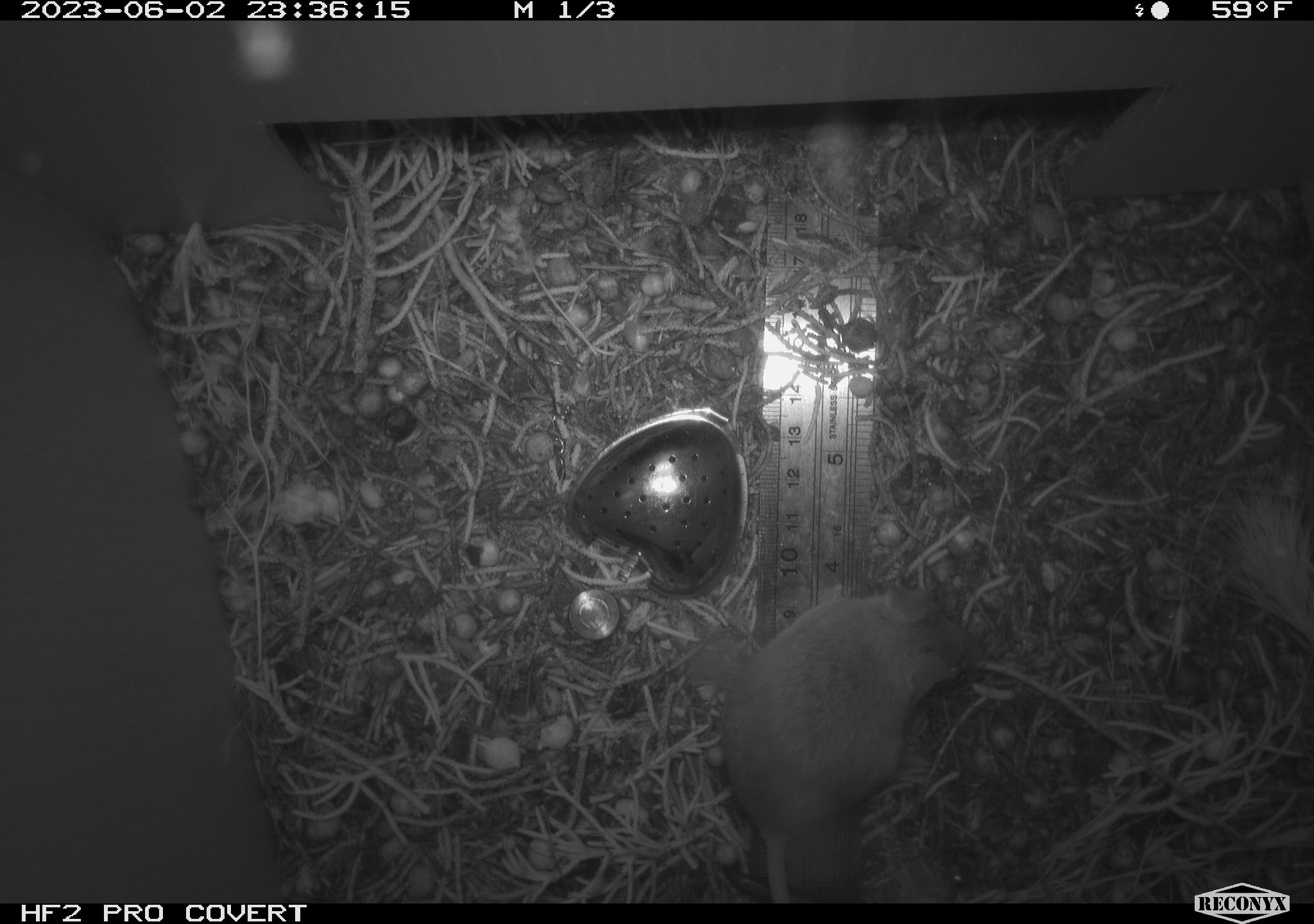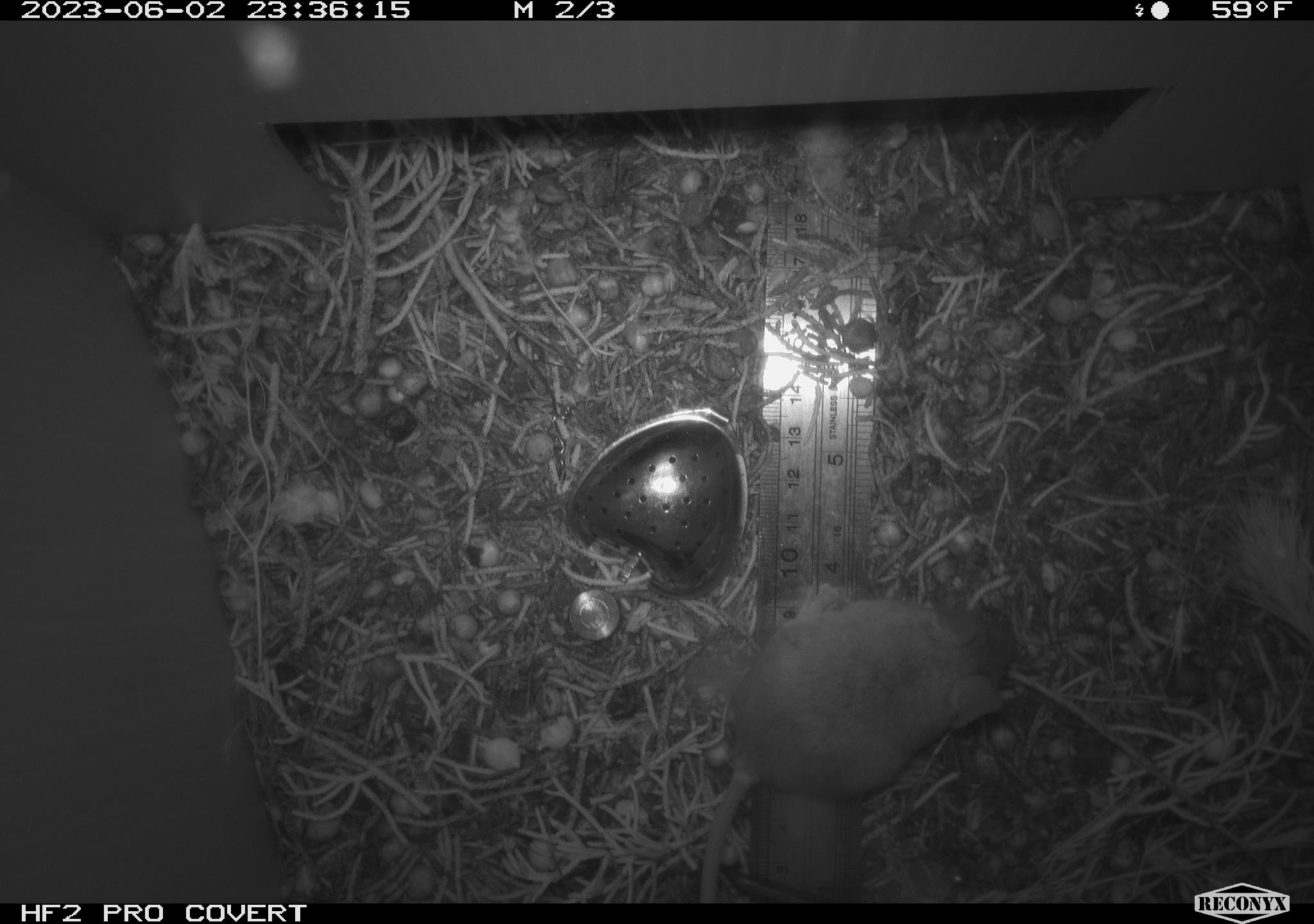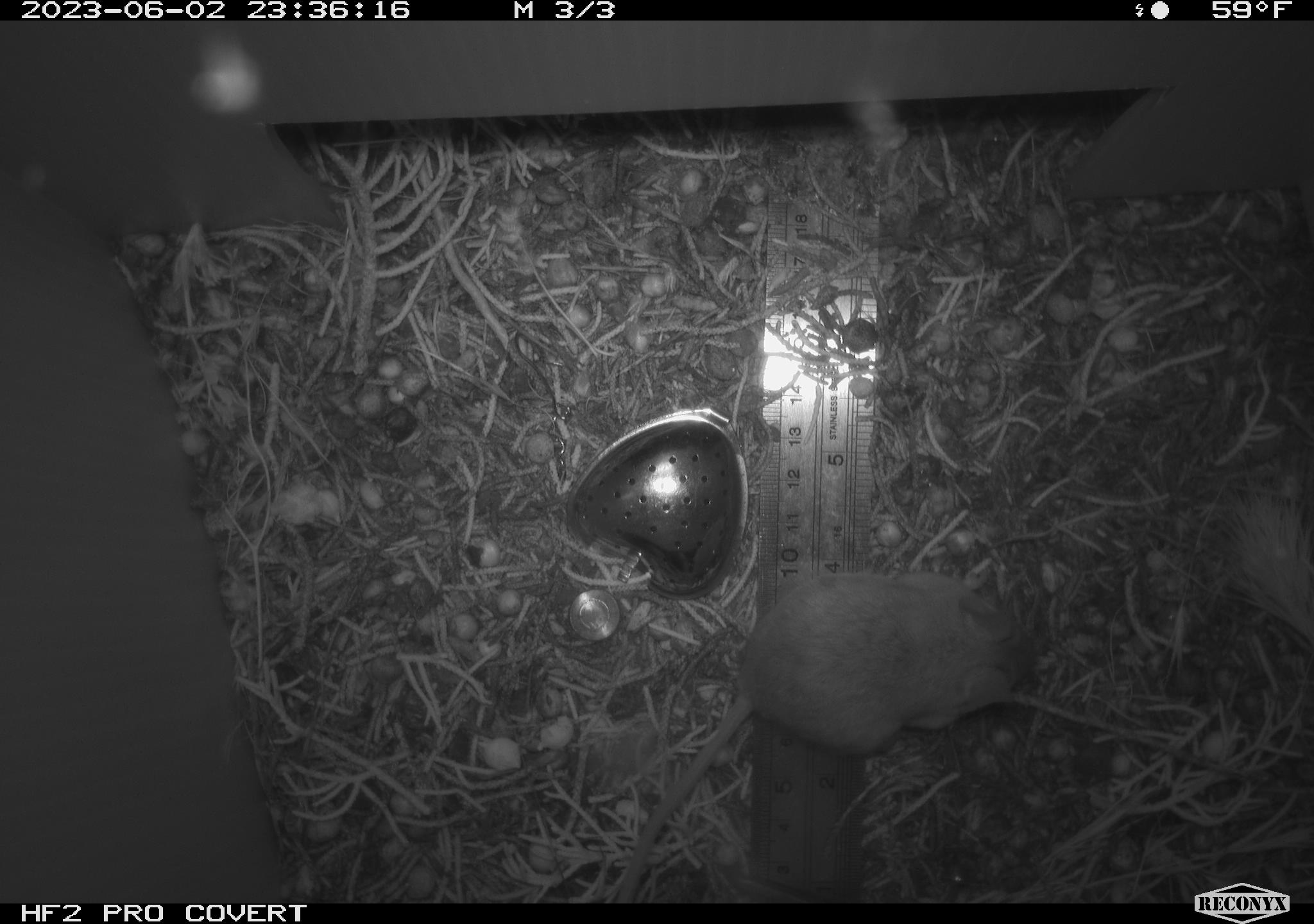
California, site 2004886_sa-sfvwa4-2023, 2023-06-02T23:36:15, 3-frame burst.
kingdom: Animalia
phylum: Chordata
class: Mammalia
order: Rodentia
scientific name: Rodentia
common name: mouse species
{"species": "mouse species (Rodentia)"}